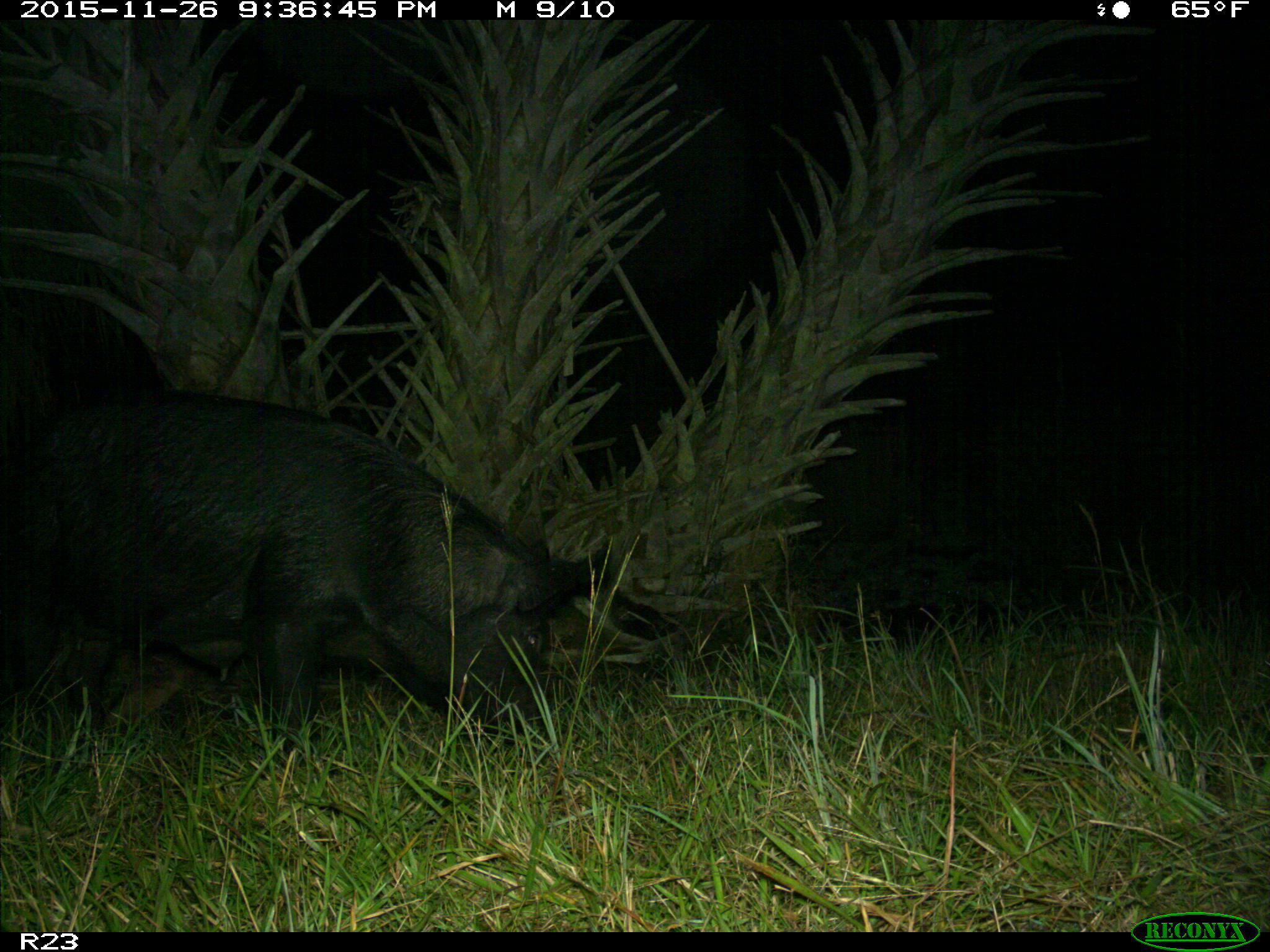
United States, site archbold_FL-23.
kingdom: Animalia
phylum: Chordata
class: Mammalia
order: Artiodactyla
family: Suidae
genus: Sus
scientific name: Sus scrofa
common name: wild boar